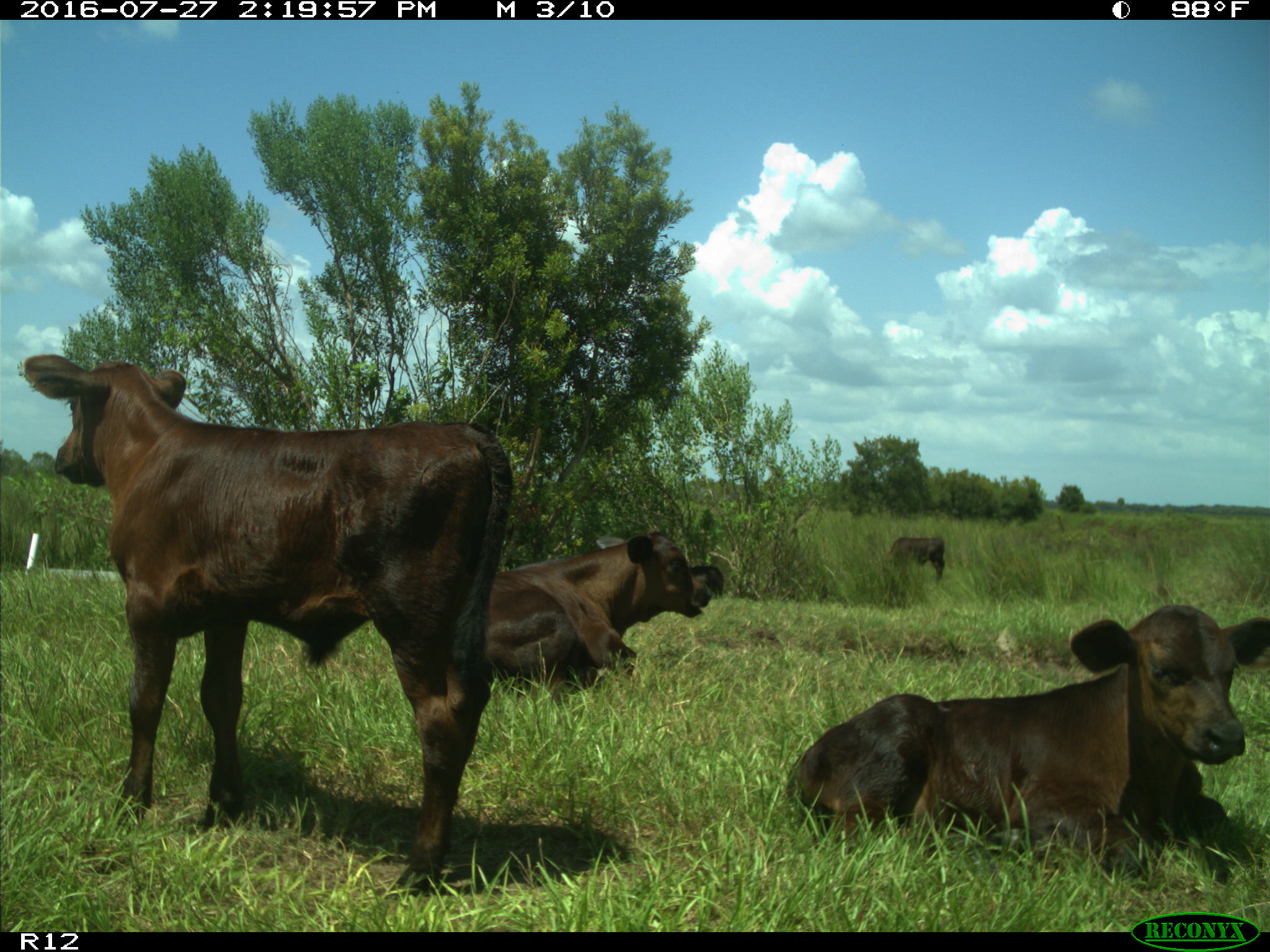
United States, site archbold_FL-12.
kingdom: Animalia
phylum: Chordata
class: Mammalia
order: Artiodactyla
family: Bovidae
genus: Bos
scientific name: Bos taurus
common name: domestic cow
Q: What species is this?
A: Bos taurus (domestic cow).